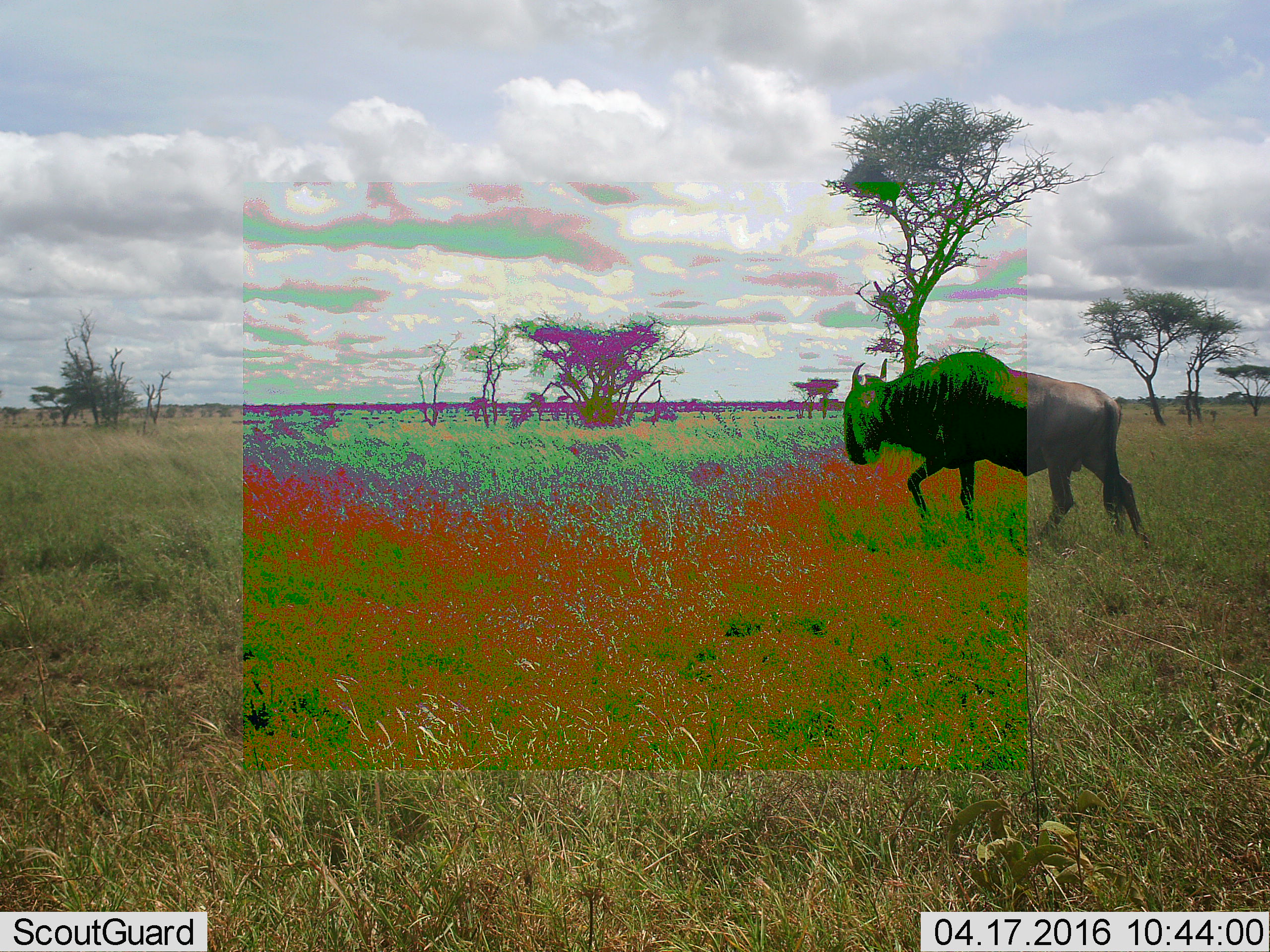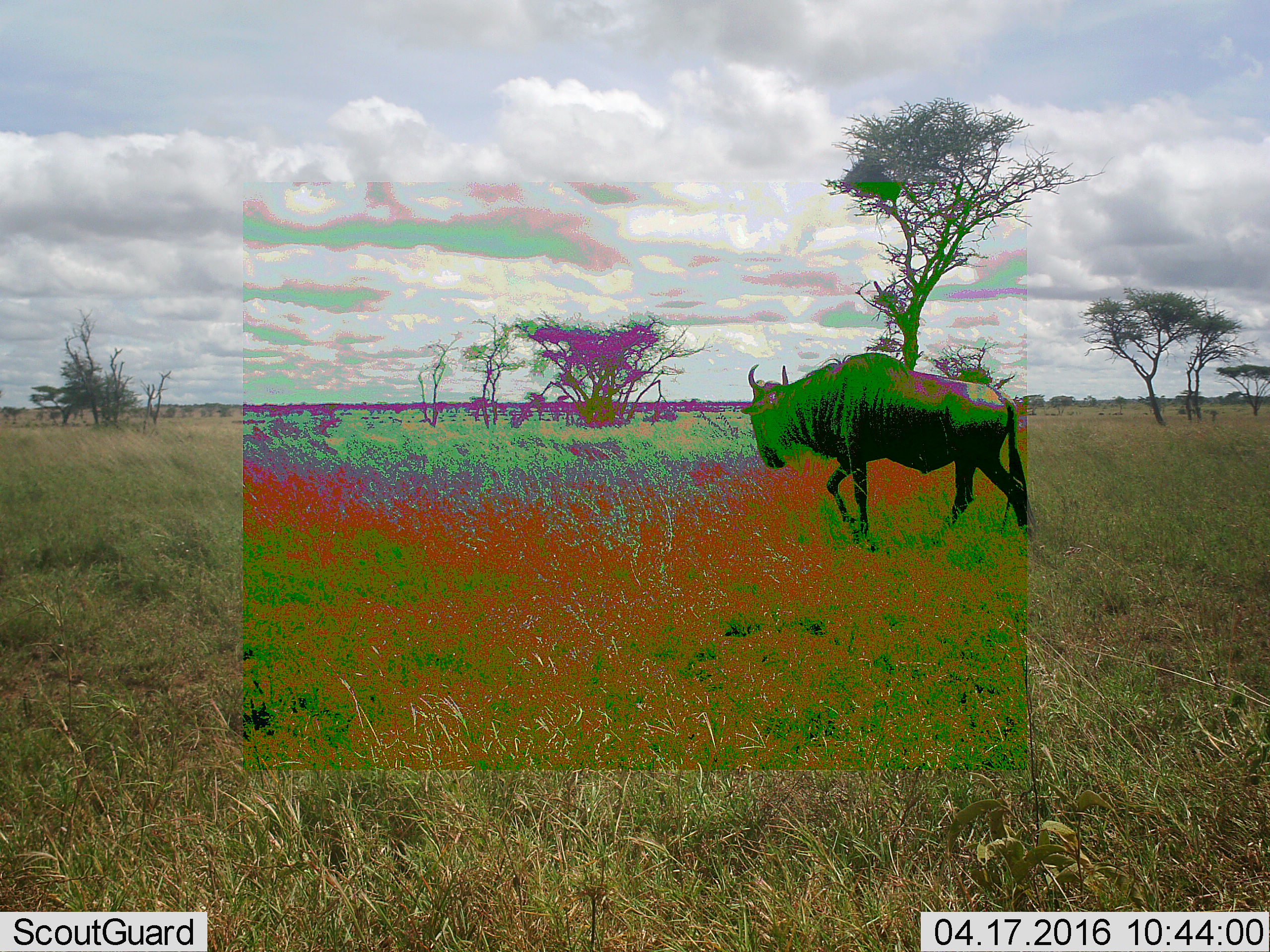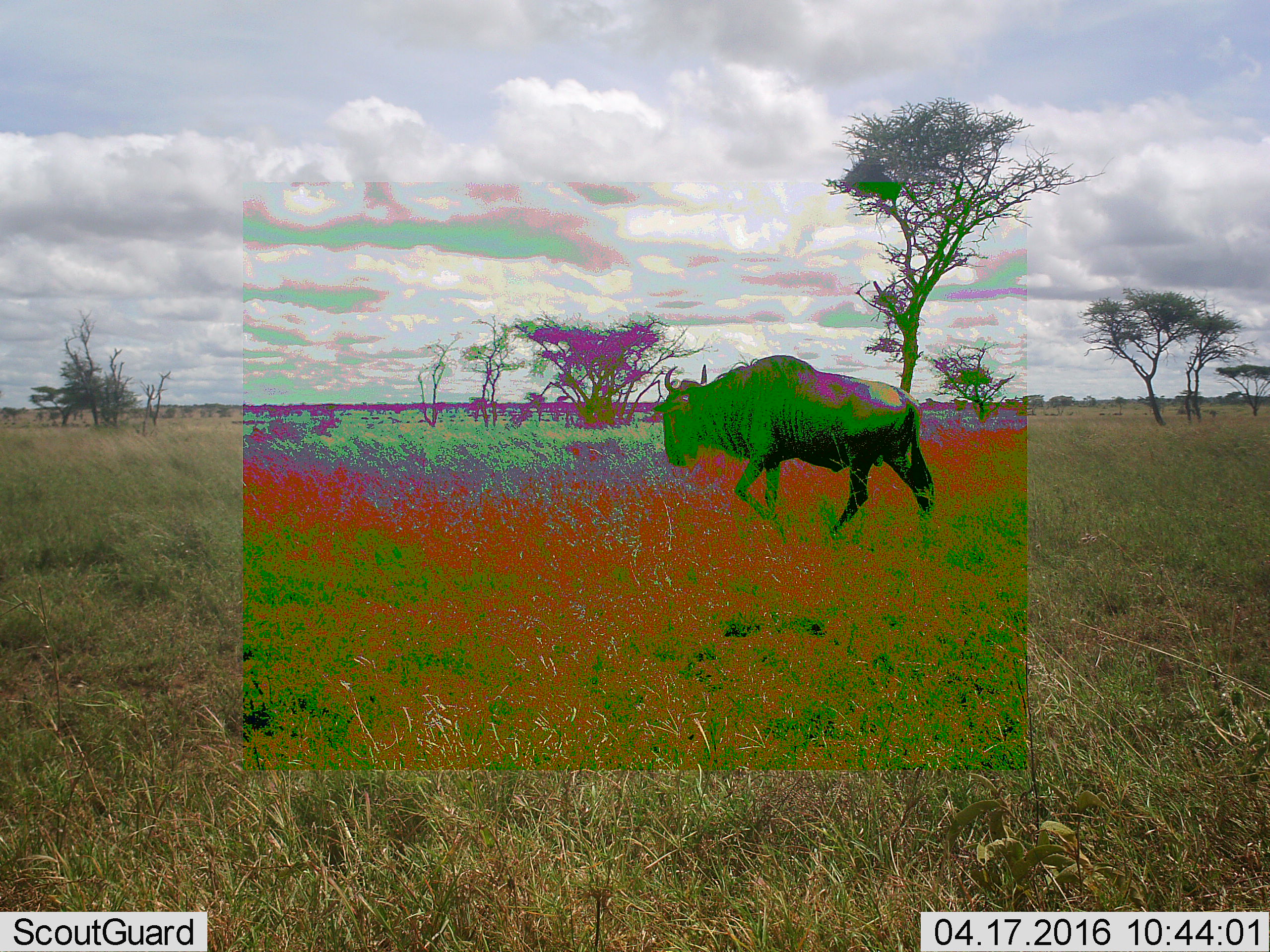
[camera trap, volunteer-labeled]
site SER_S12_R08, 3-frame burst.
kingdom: Animalia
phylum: Chordata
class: Mammalia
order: Artiodactyla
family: Bovidae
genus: Connochaetes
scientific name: Connochaetes taurinus taurinus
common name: blue wildebeest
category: wildebeestblue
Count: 1.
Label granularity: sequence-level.